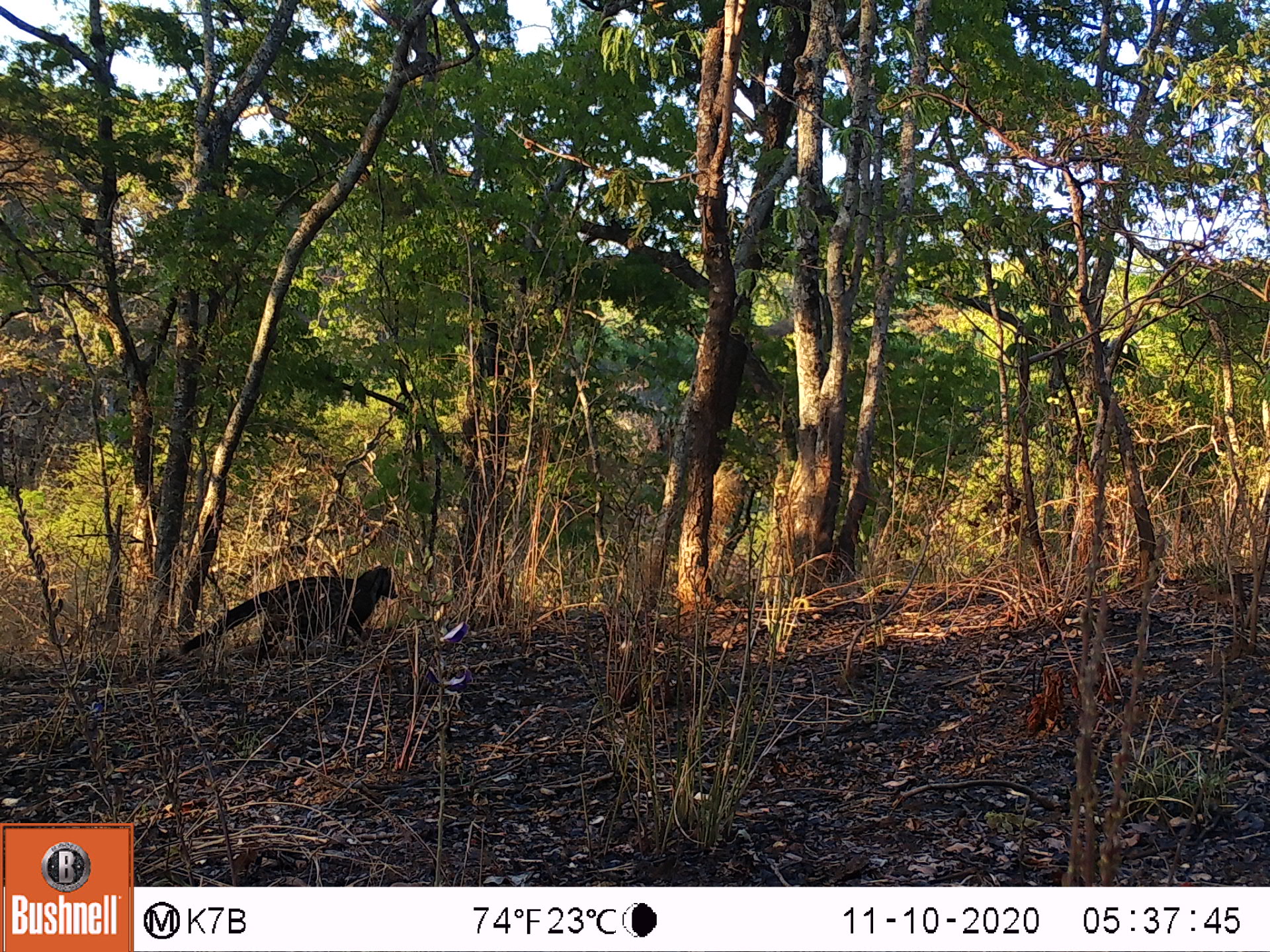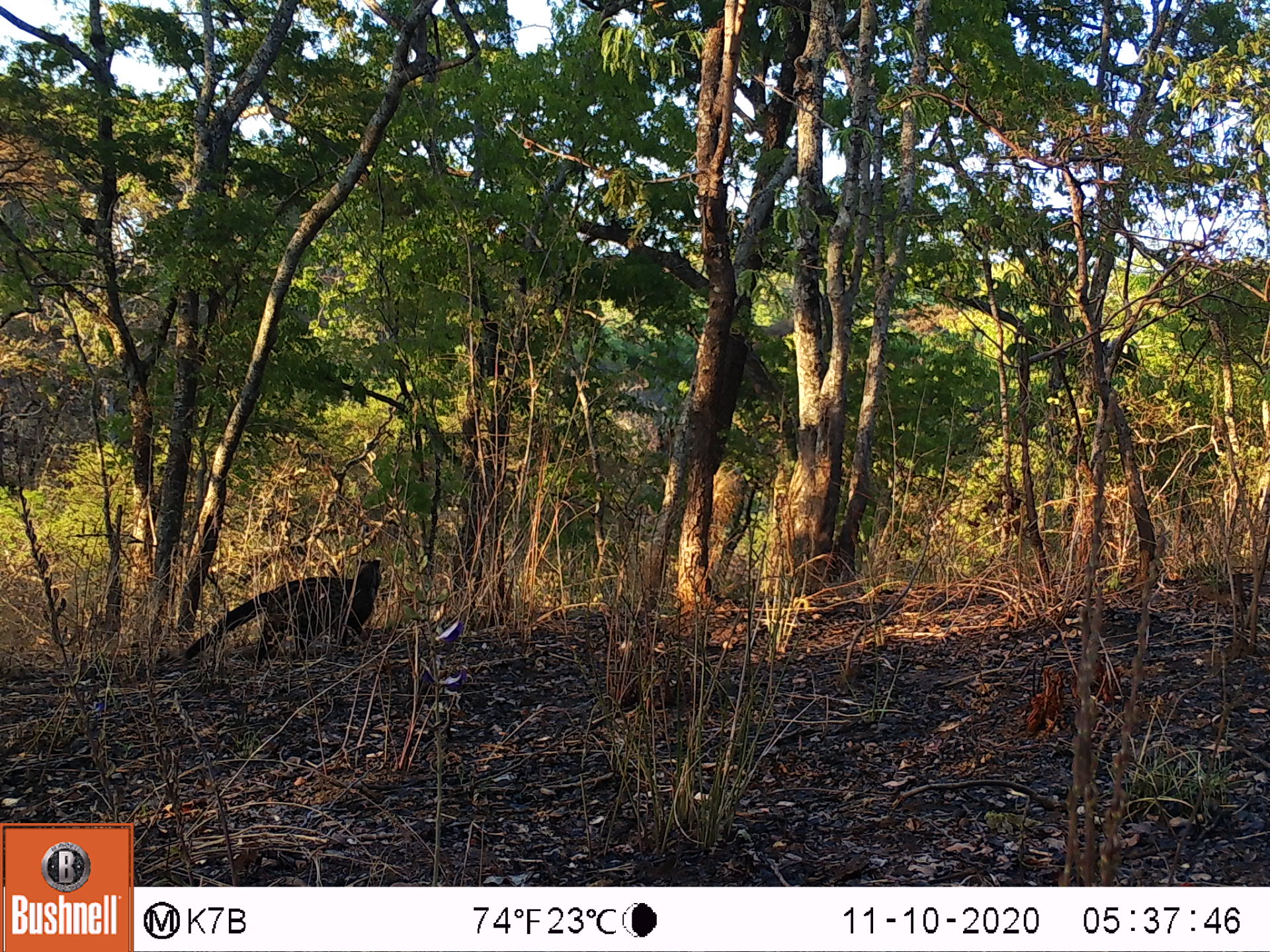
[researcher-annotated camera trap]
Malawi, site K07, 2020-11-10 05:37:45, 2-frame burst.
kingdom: Animalia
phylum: Chordata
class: Mammalia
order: Carnivora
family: Viverridae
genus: Civettictis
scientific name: Civettictis civetta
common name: african civet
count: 1